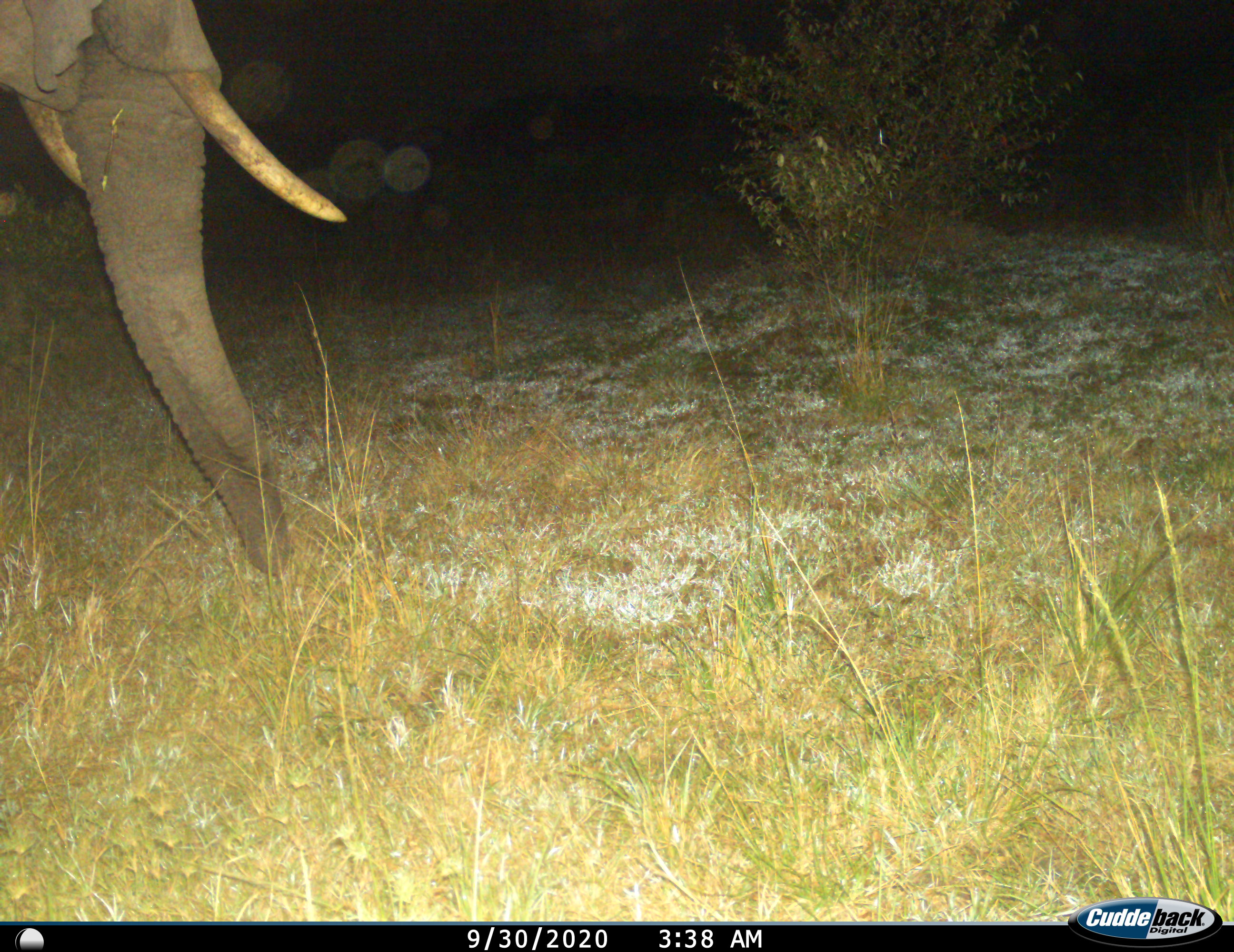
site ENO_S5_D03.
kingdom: Animalia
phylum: Chordata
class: Mammalia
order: Proboscidea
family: Elephantidae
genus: Loxodonta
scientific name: Loxodonta africana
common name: african bush elephant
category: elephant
Elephant (african bush elephant) (Loxodonta africana), count 1. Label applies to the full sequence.